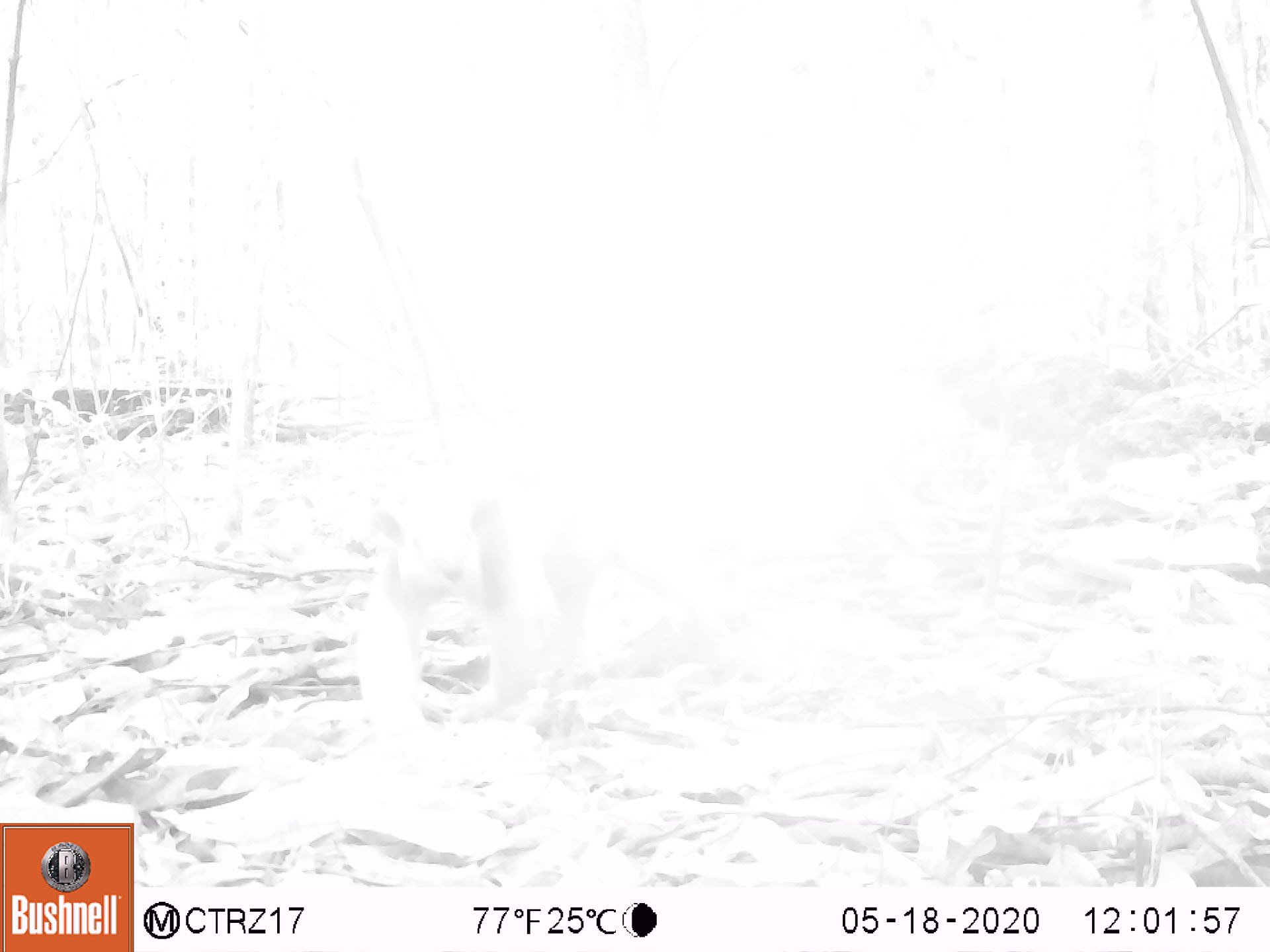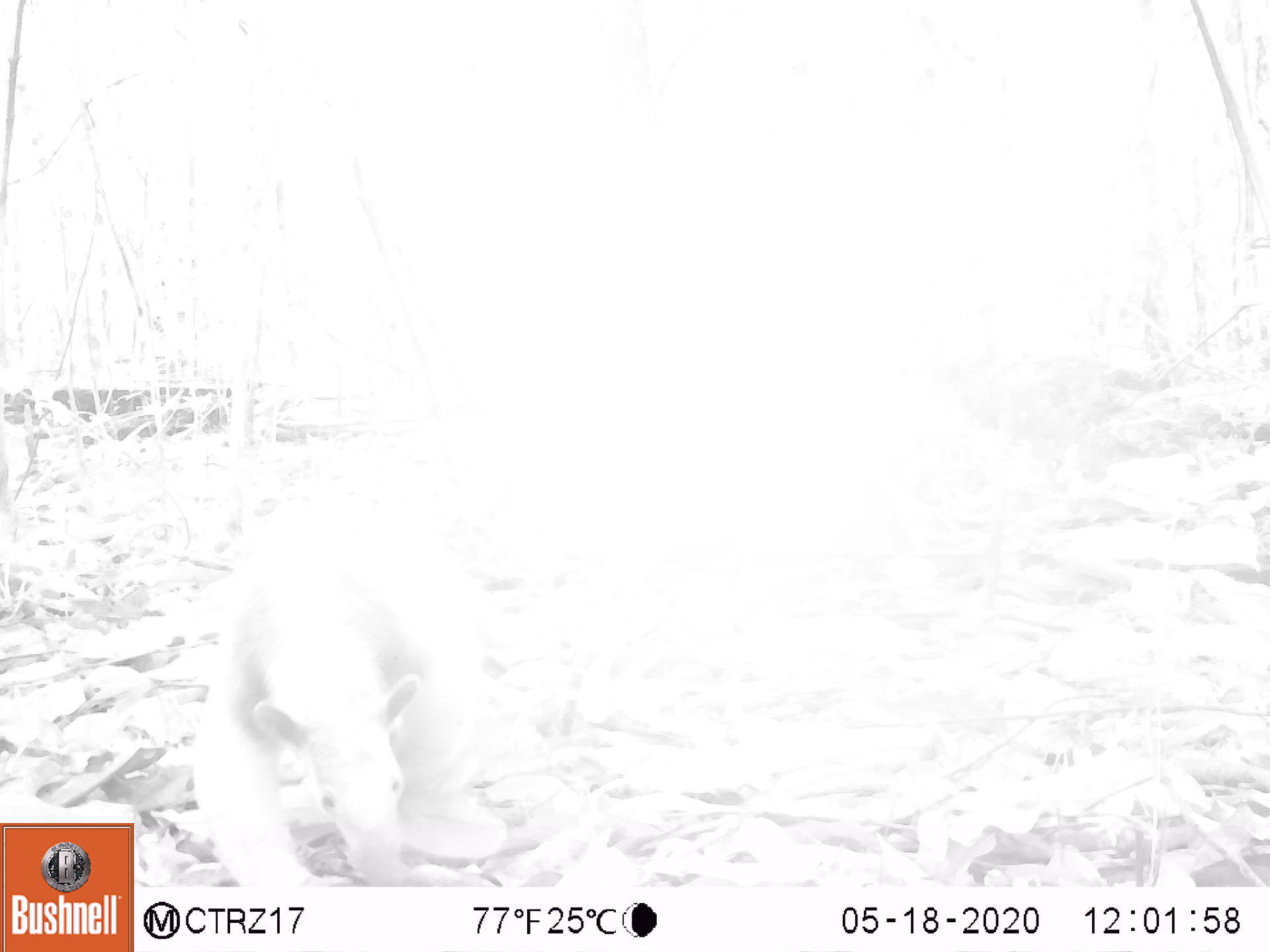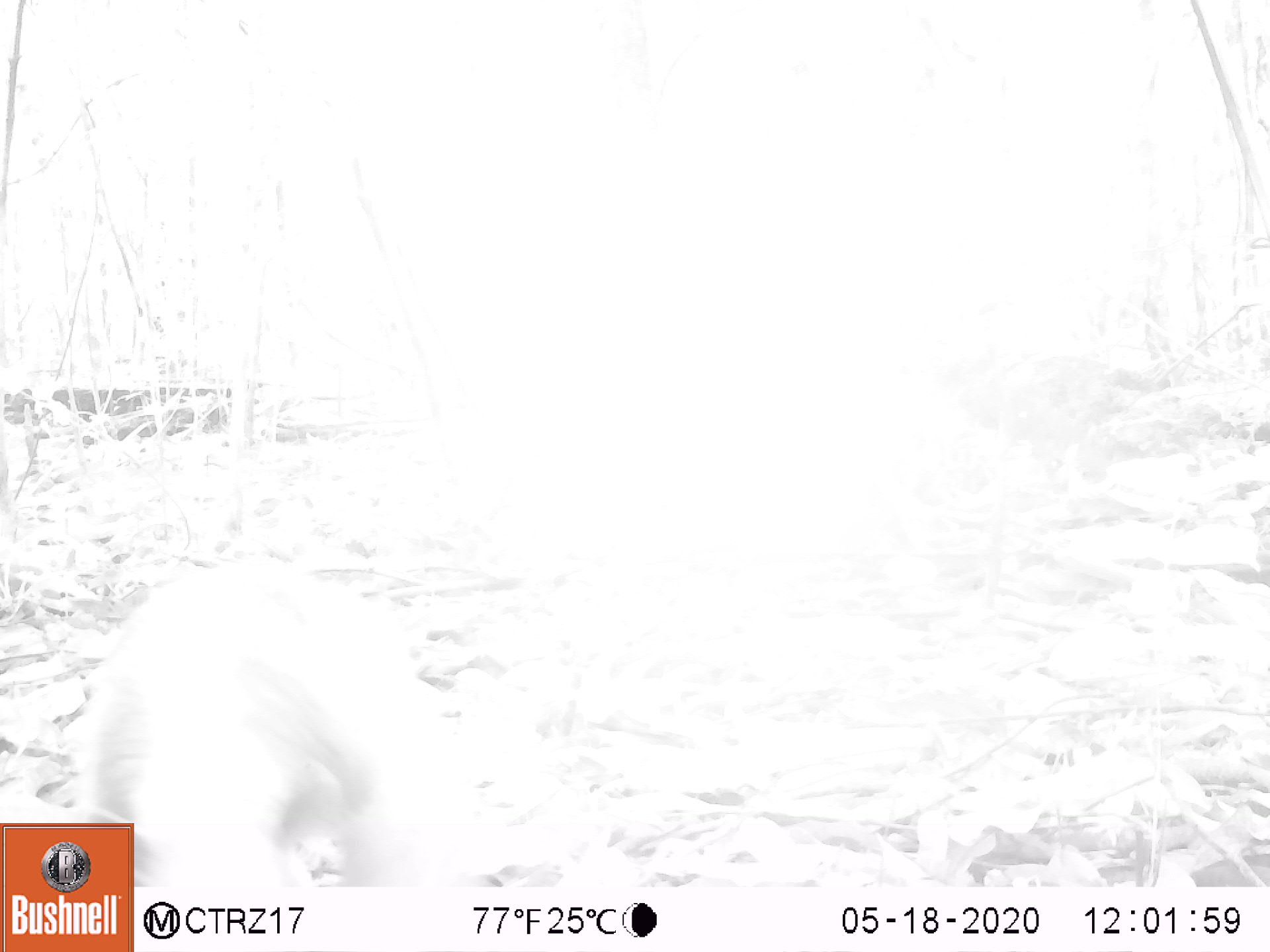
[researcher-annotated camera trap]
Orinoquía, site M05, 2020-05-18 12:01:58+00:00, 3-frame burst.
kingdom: Animalia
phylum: Chordata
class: Mammalia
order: Pilosa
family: Myrmecophagidae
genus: Tamandua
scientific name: Tamandua tetradactyla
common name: southern tamandua